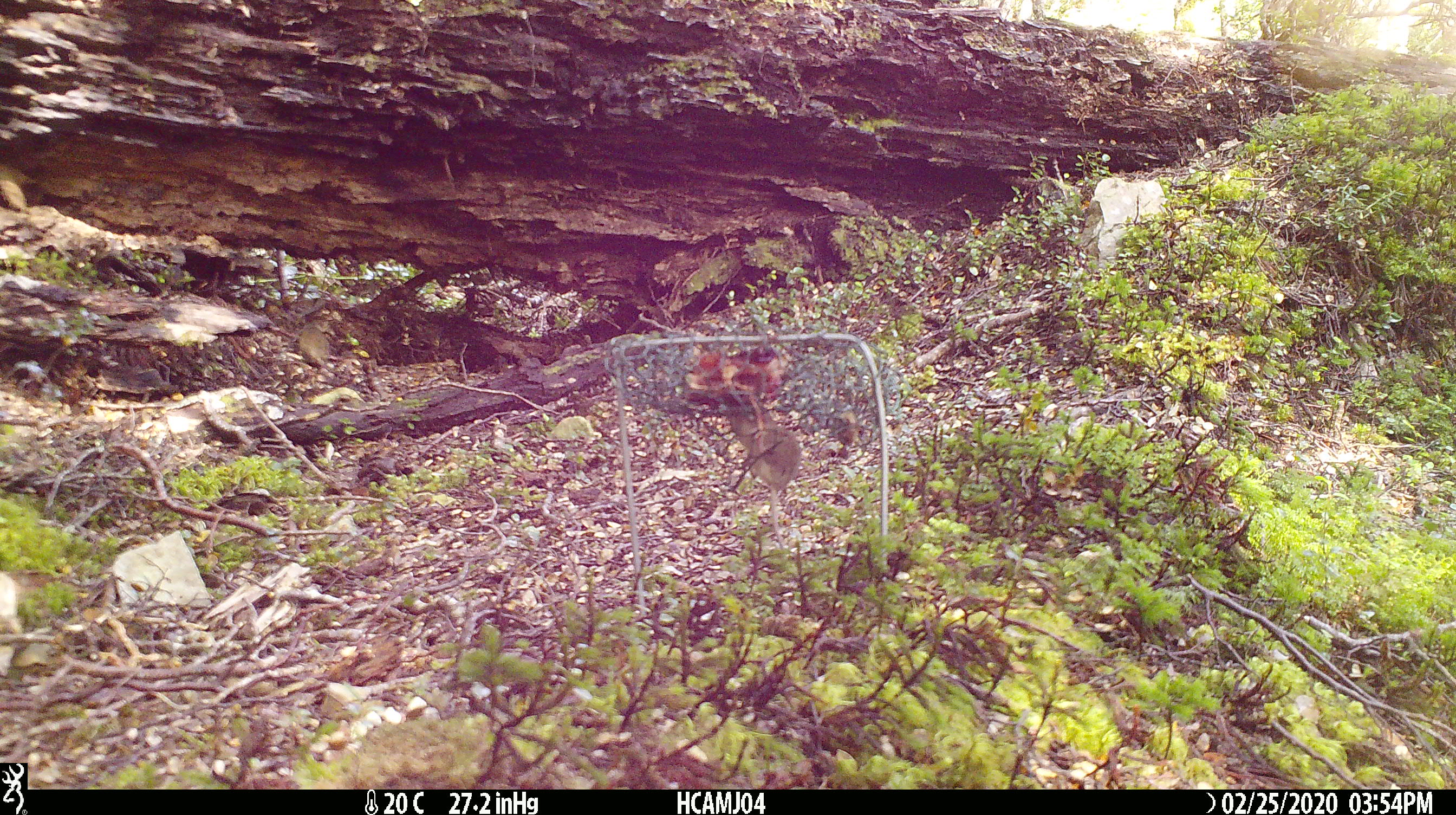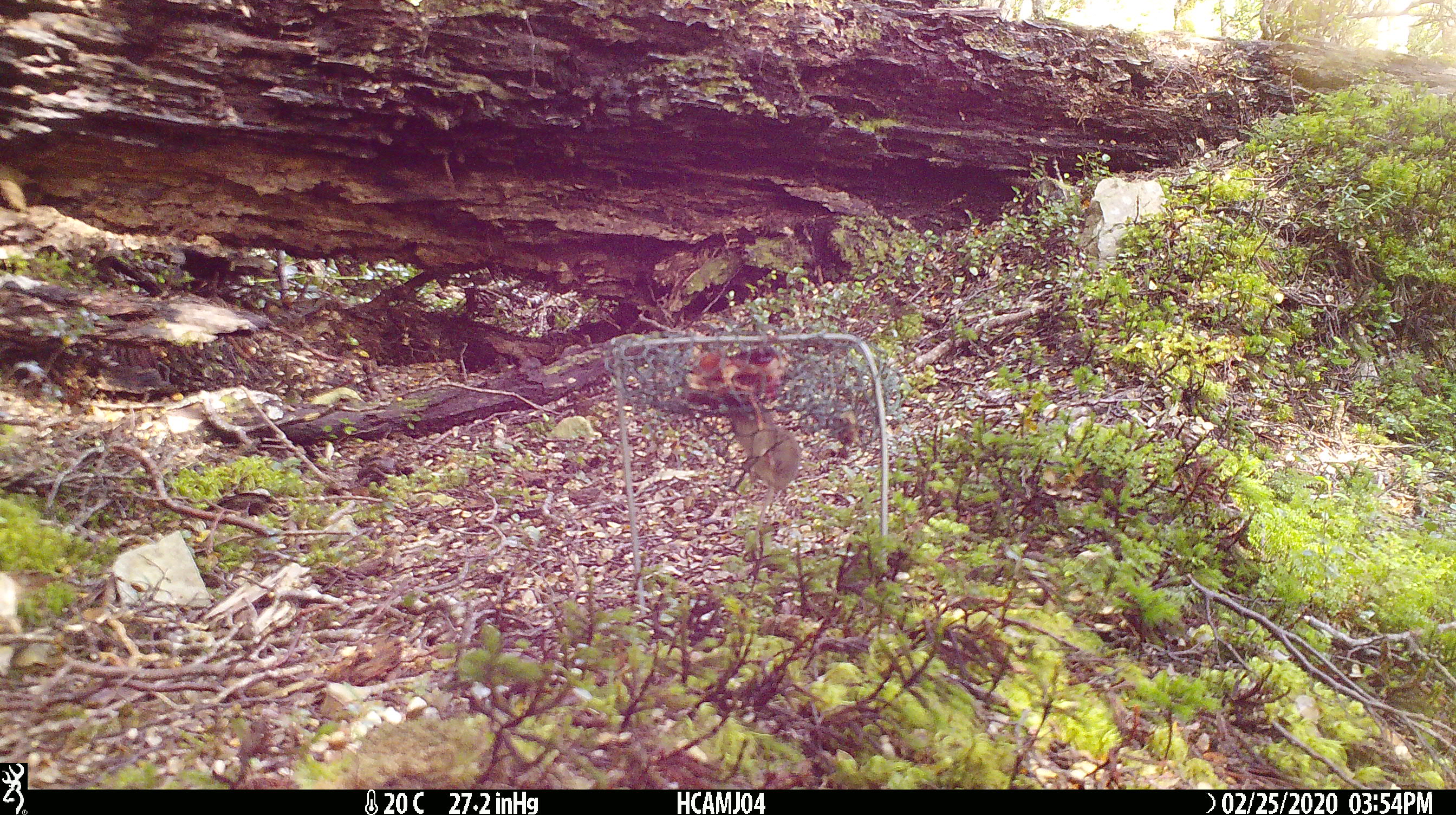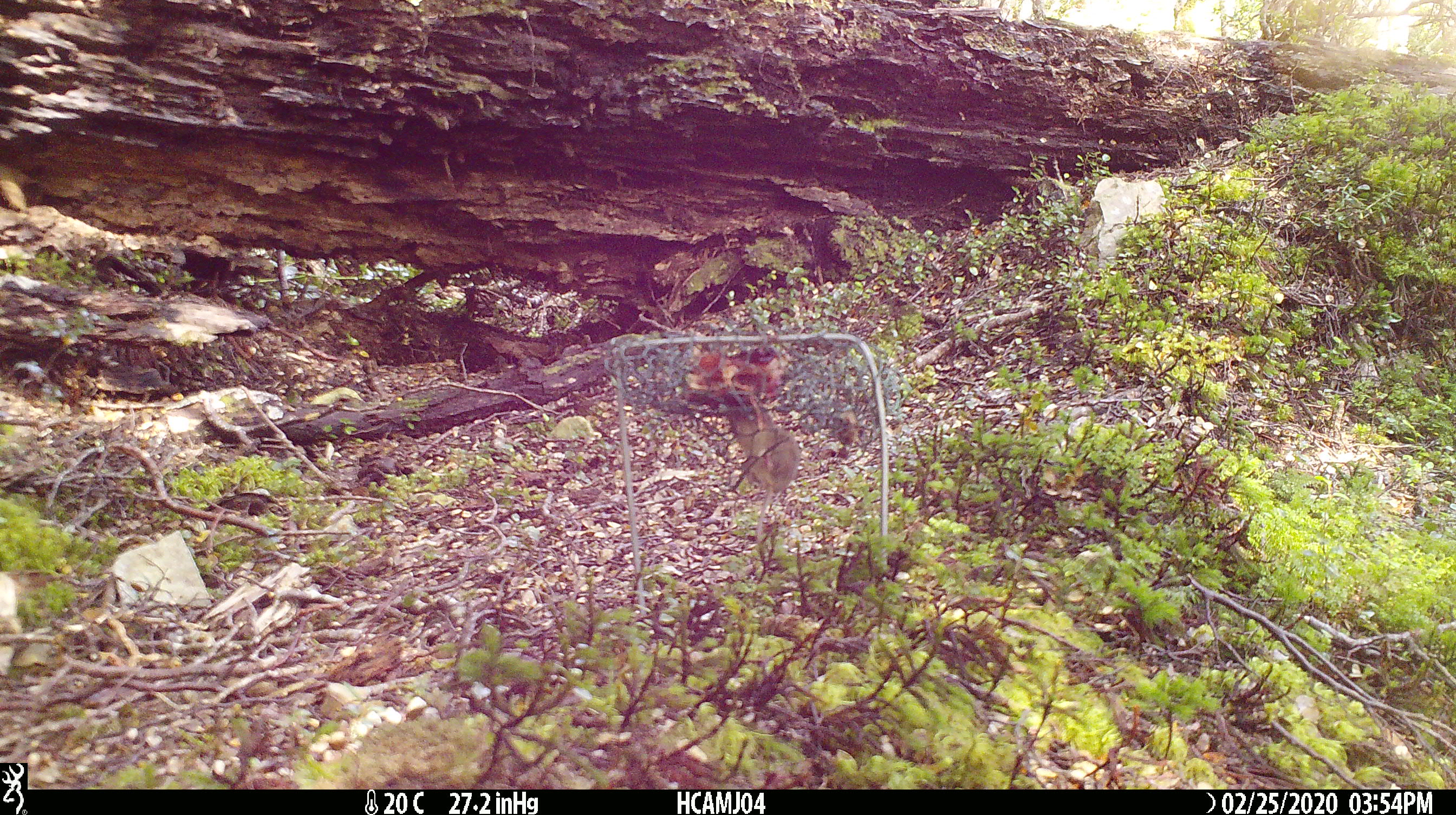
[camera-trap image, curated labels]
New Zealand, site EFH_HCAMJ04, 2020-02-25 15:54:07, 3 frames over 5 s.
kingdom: Animalia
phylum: Chordata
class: Mammalia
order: Rodentia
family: Muridae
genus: Mus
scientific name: Mus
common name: mouse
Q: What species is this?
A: Mouse (Mus).